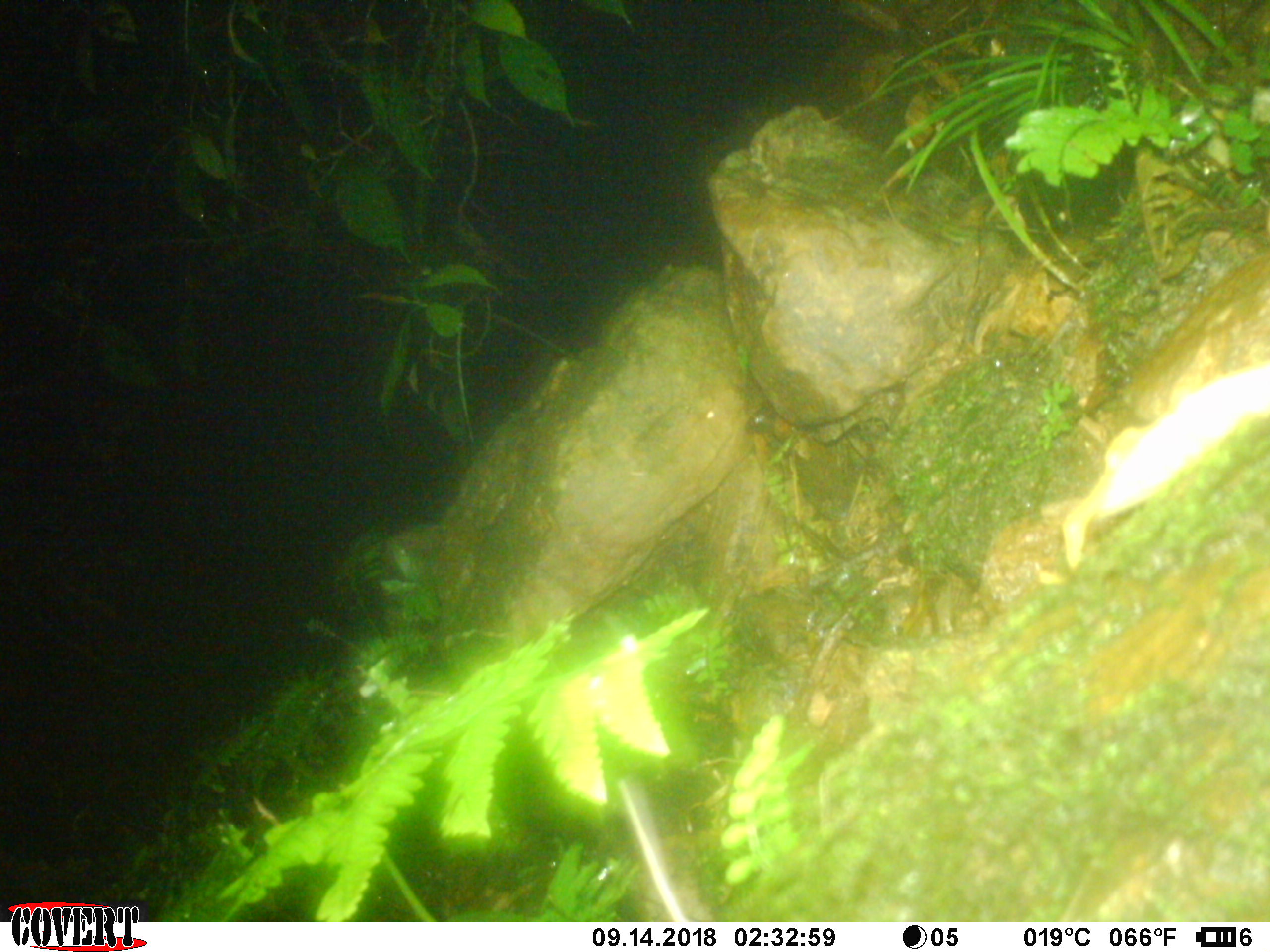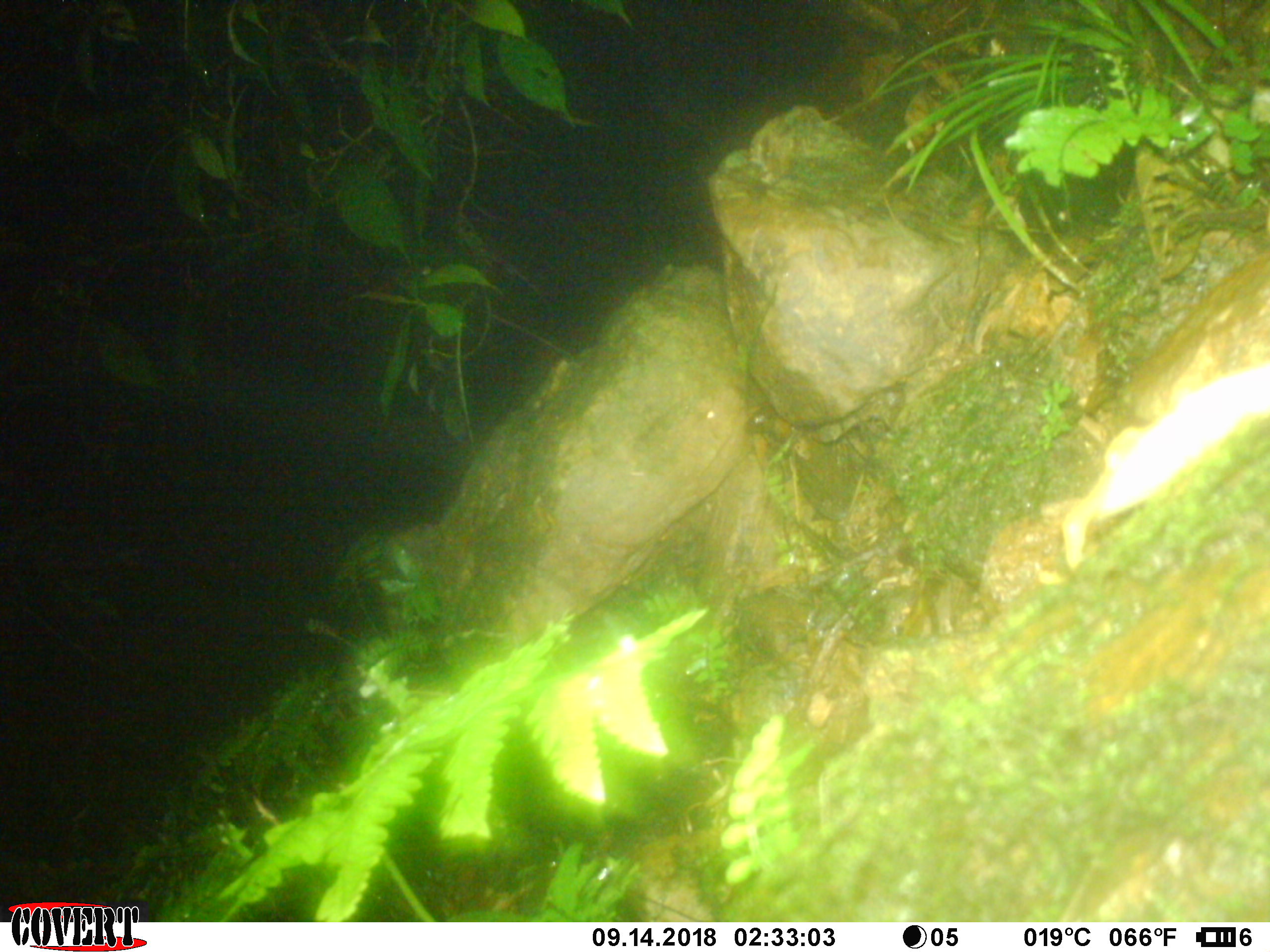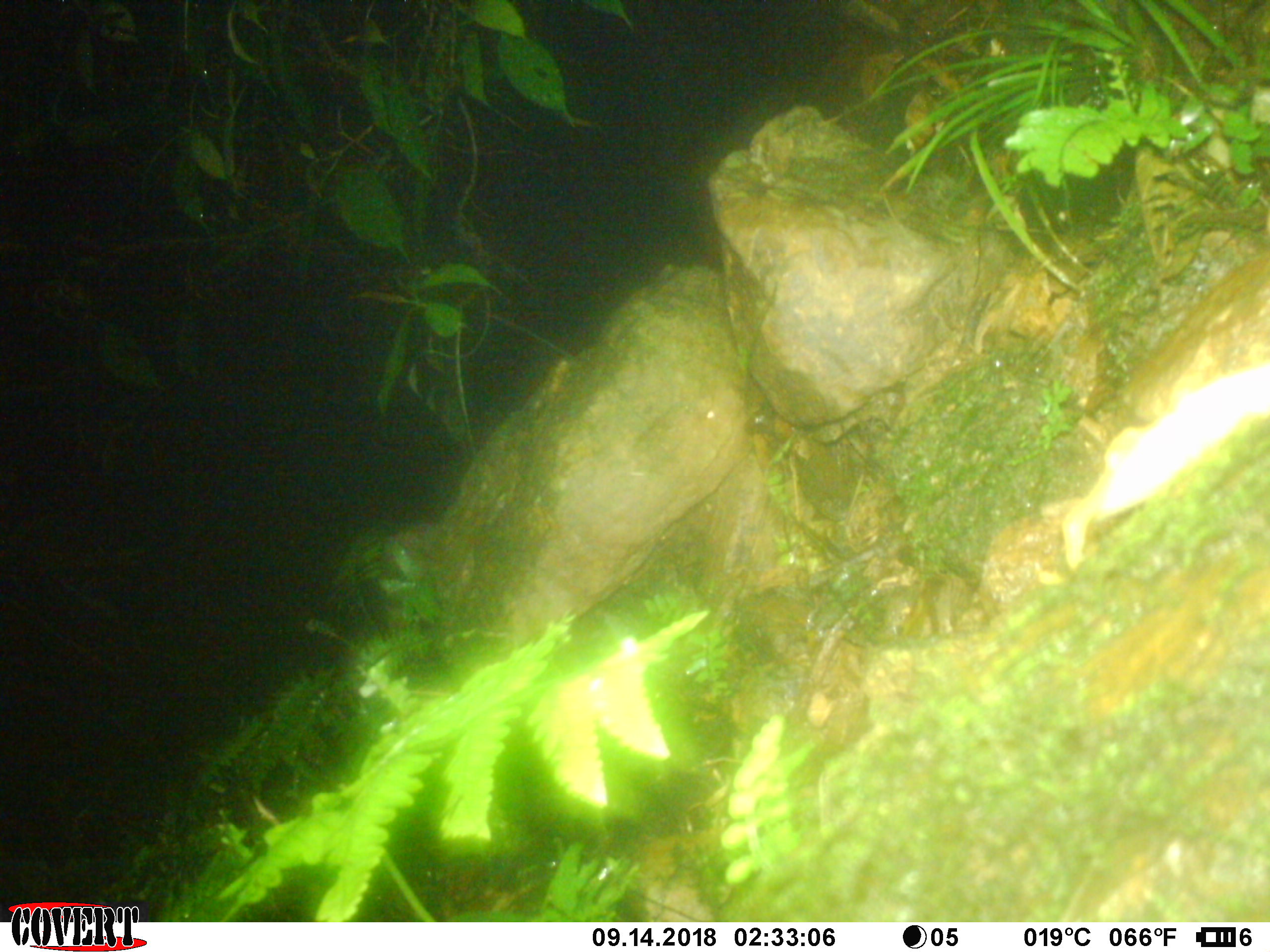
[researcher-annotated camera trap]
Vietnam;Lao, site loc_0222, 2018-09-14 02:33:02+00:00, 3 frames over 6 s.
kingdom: Animalia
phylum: Chordata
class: Mammalia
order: Rodentia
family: Muridae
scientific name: Muridae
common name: old-world mice and rats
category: unidentified murid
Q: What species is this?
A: Unidentified murid (old-world mice and rats) (Muridae).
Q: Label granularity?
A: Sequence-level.